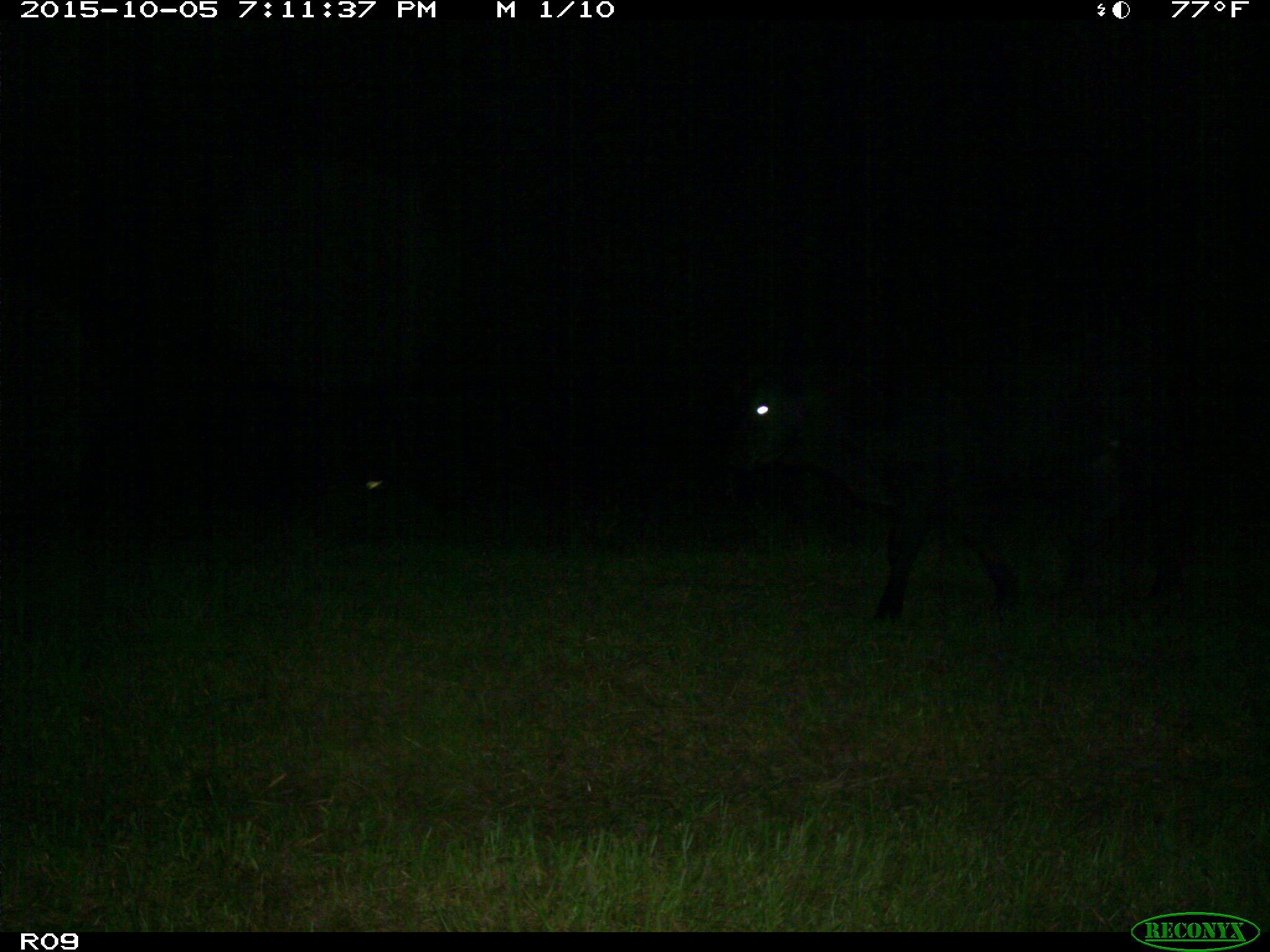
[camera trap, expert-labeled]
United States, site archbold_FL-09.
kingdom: Animalia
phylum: Chordata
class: Mammalia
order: Artiodactyla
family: Bovidae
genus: Bos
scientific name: Bos taurus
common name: domestic cow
Bos taurus (domestic cow).